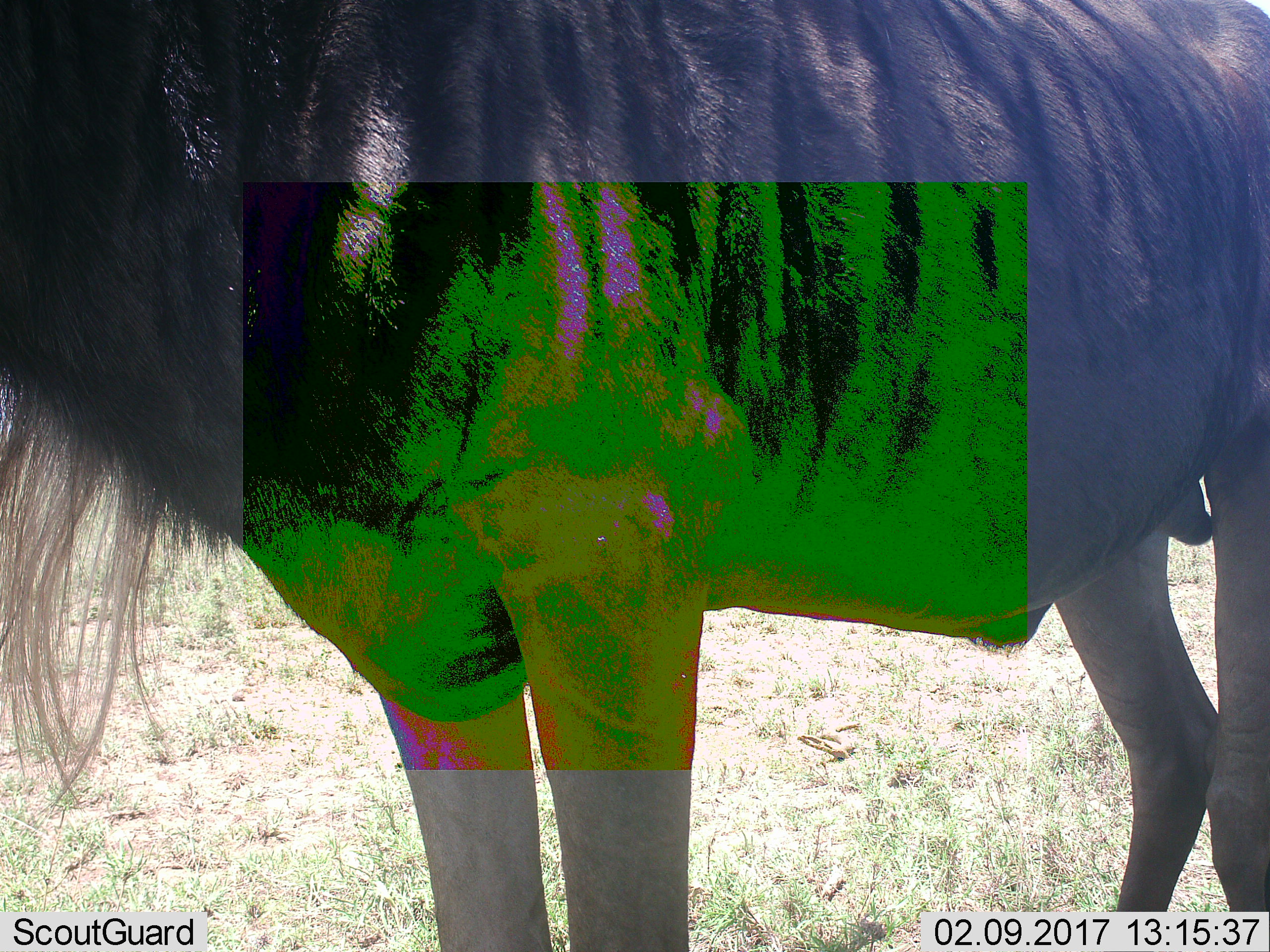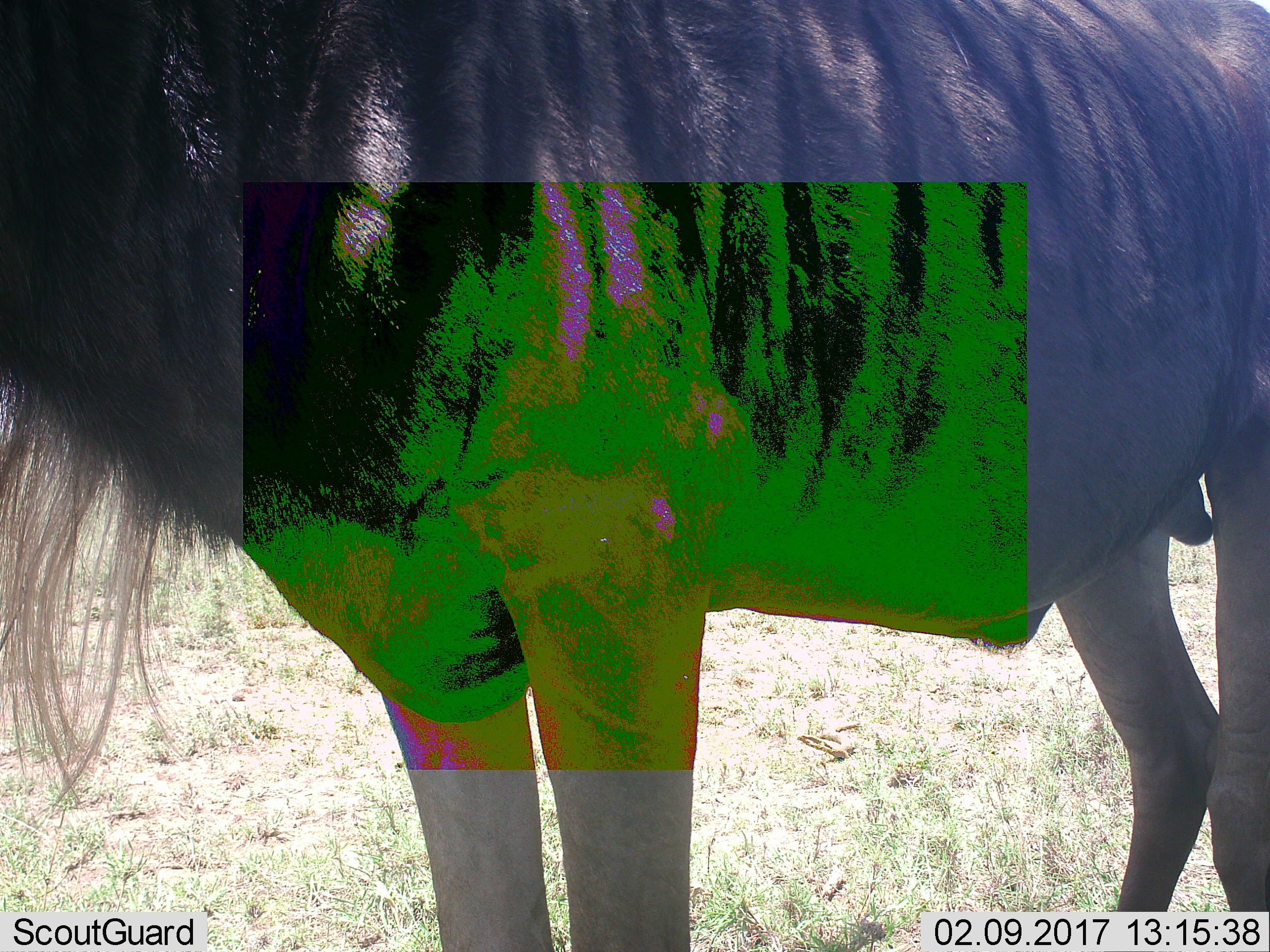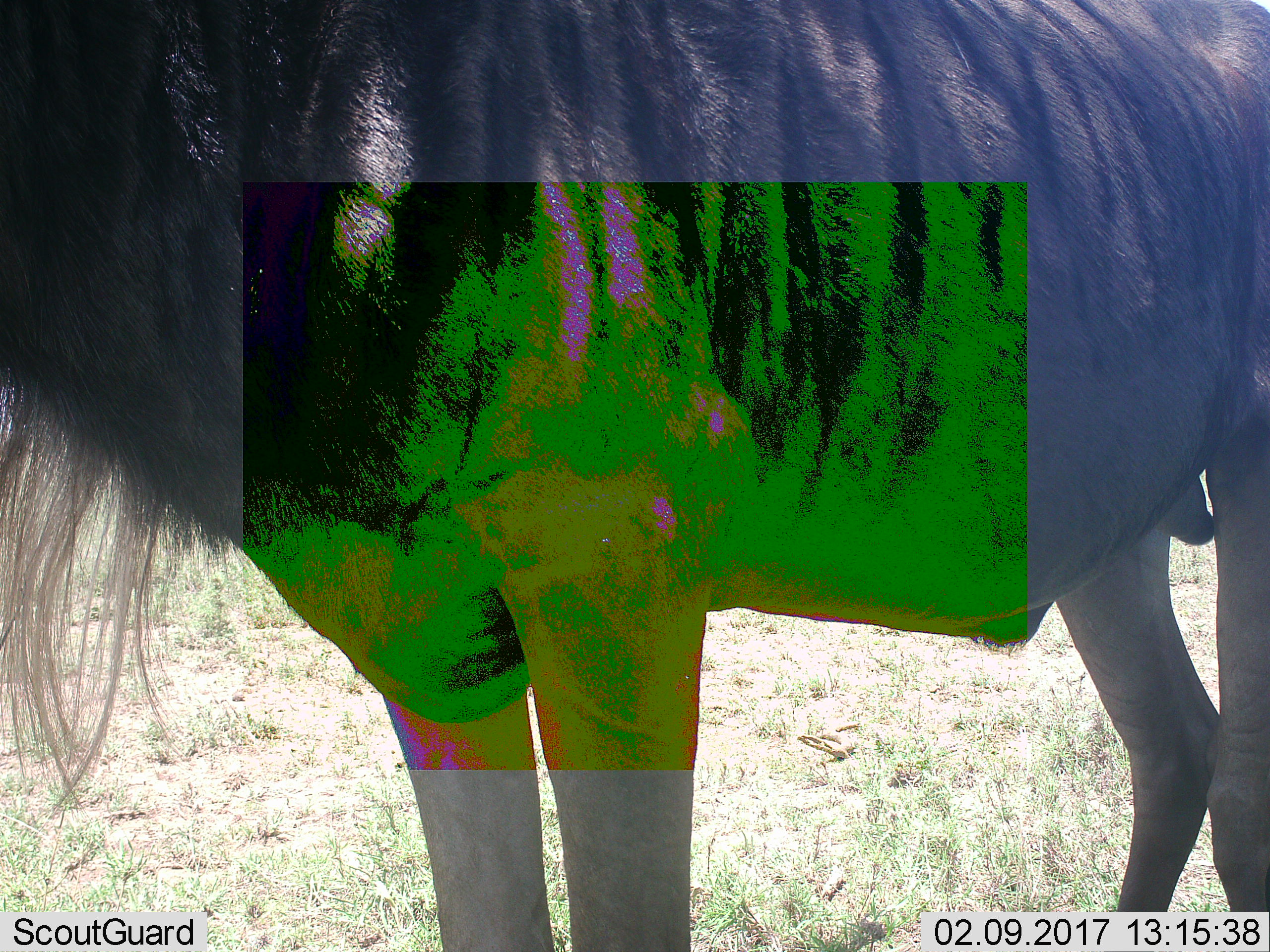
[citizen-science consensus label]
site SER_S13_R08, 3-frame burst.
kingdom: Animalia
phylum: Chordata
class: Mammalia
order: Artiodactyla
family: Bovidae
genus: Connochaetes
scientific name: Connochaetes taurinus taurinus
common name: blue wildebeest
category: wildebeestblue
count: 1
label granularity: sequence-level